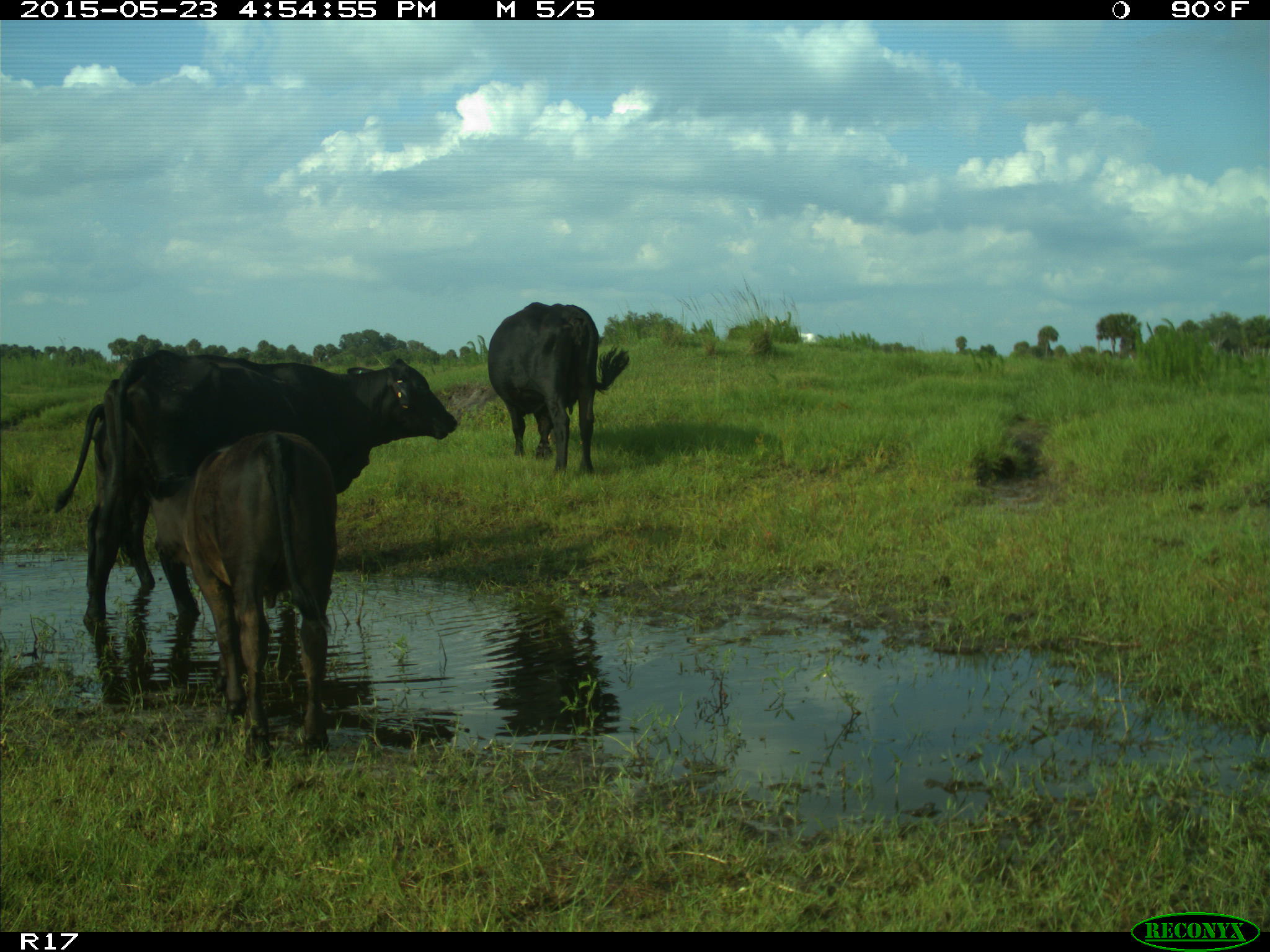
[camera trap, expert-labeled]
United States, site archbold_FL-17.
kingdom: Animalia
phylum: Chordata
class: Mammalia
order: Artiodactyla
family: Bovidae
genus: Bos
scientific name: Bos taurus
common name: domestic cow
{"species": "Bos taurus (domestic cow)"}